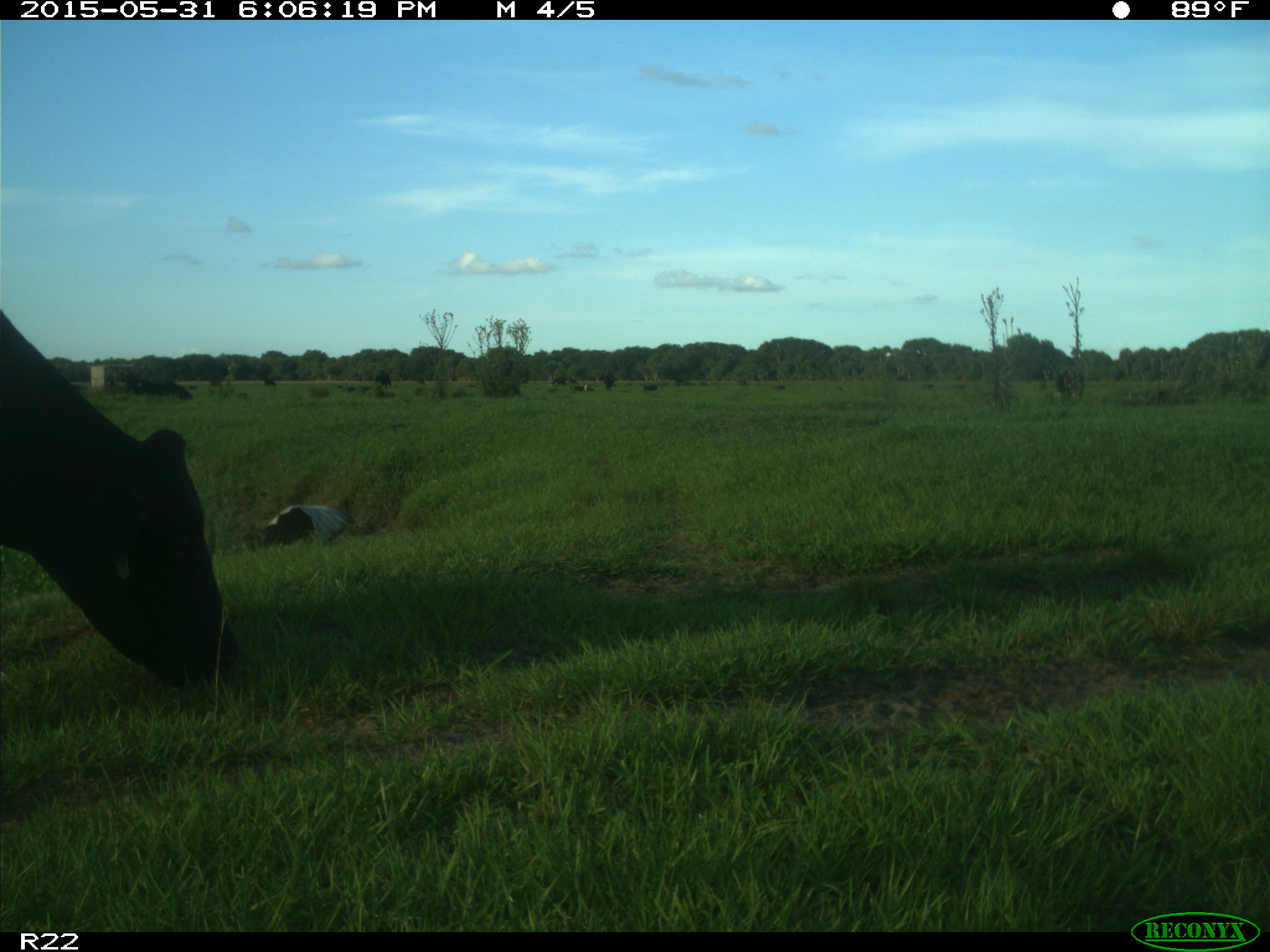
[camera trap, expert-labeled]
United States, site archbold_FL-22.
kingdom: Animalia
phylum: Chordata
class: Mammalia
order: Artiodactyla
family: Bovidae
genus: Bos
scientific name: Bos taurus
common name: domestic cow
Bos taurus (domestic cow).